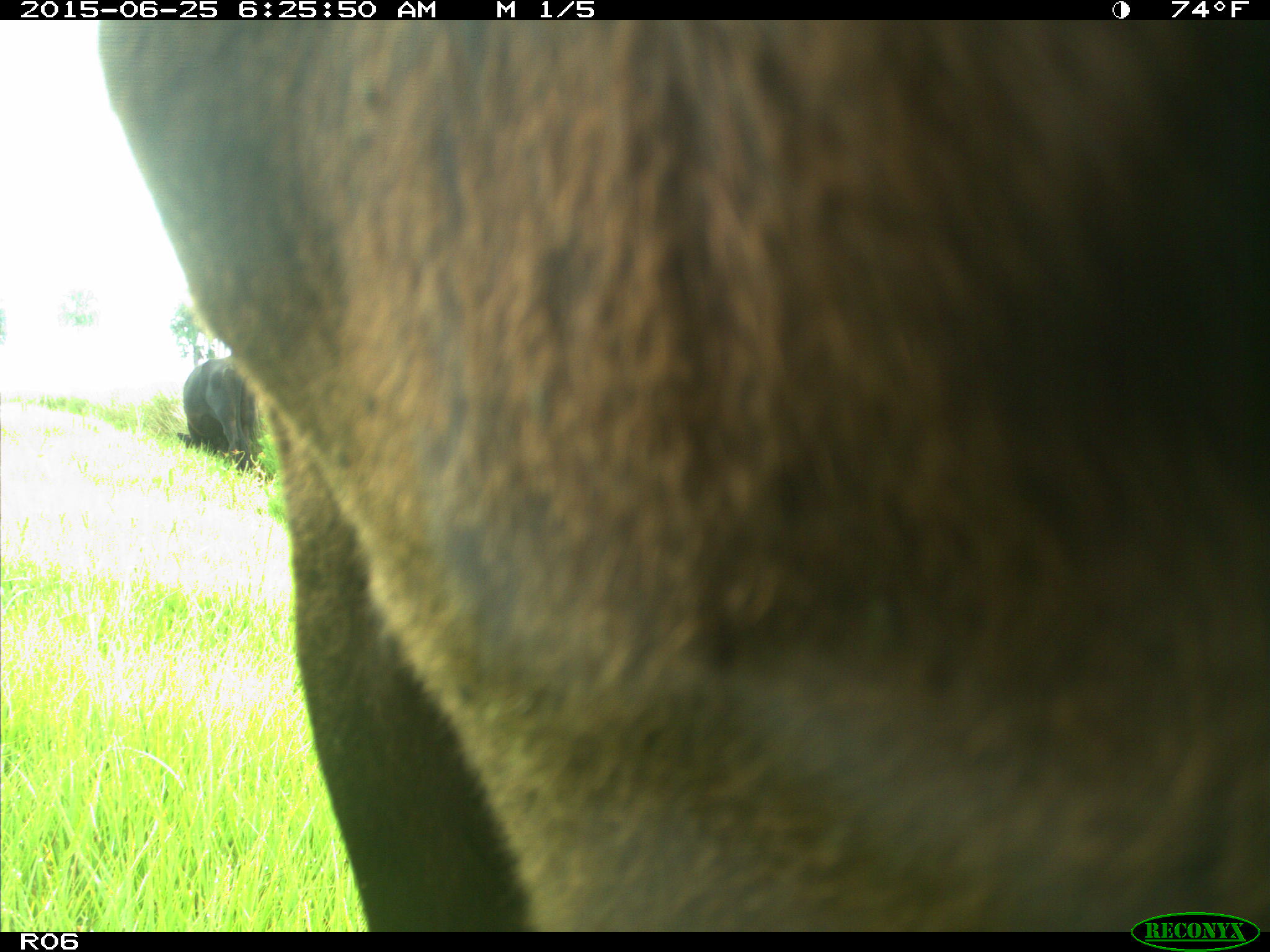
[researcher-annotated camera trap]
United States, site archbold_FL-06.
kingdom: Animalia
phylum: Chordata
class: Mammalia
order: Artiodactyla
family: Bovidae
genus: Bos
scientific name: Bos taurus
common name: domestic cow